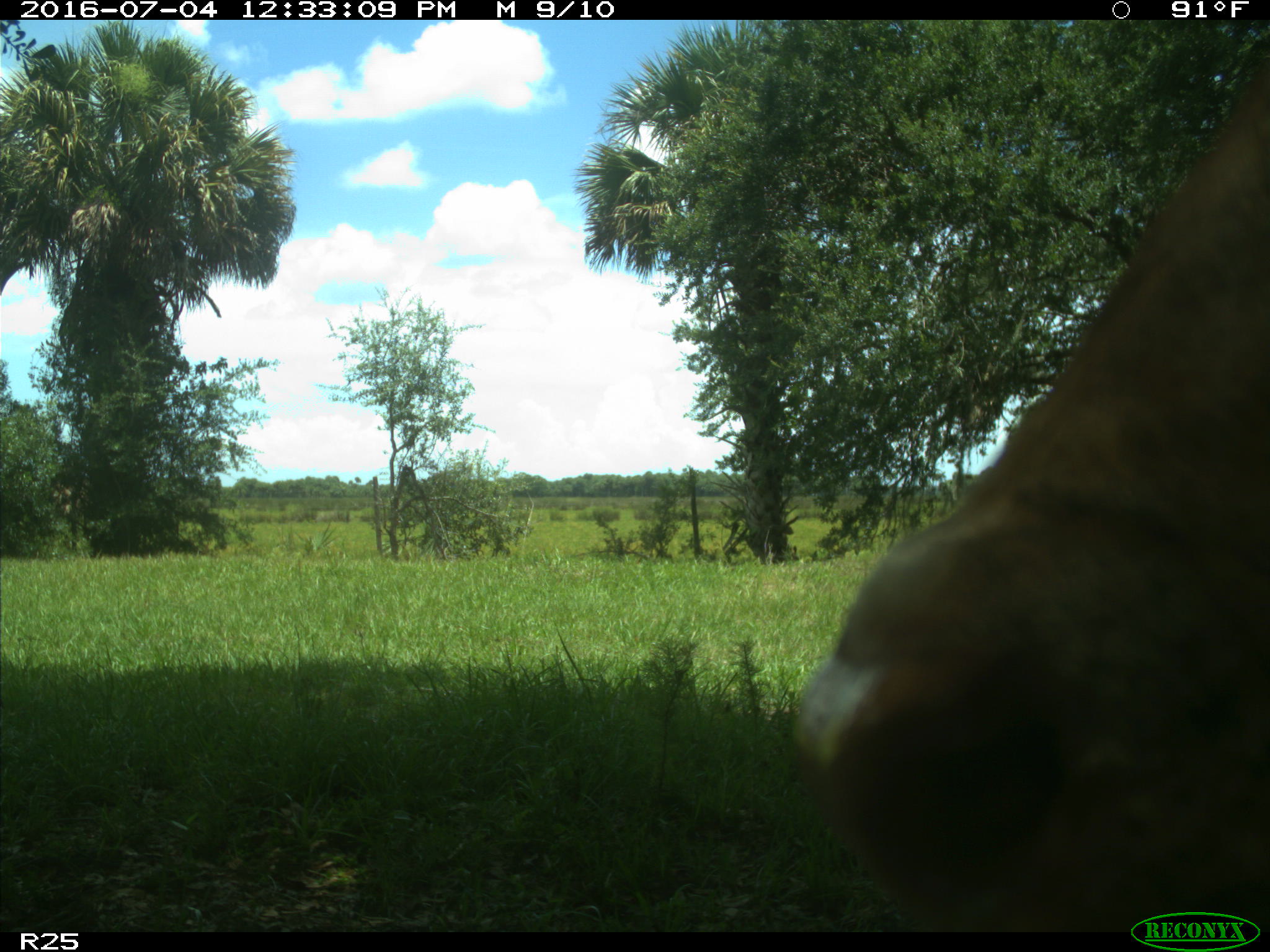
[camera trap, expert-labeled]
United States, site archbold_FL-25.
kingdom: Animalia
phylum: Chordata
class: Mammalia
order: Artiodactyla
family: Bovidae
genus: Bos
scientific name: Bos taurus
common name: domestic cow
Bos taurus (domestic cow).